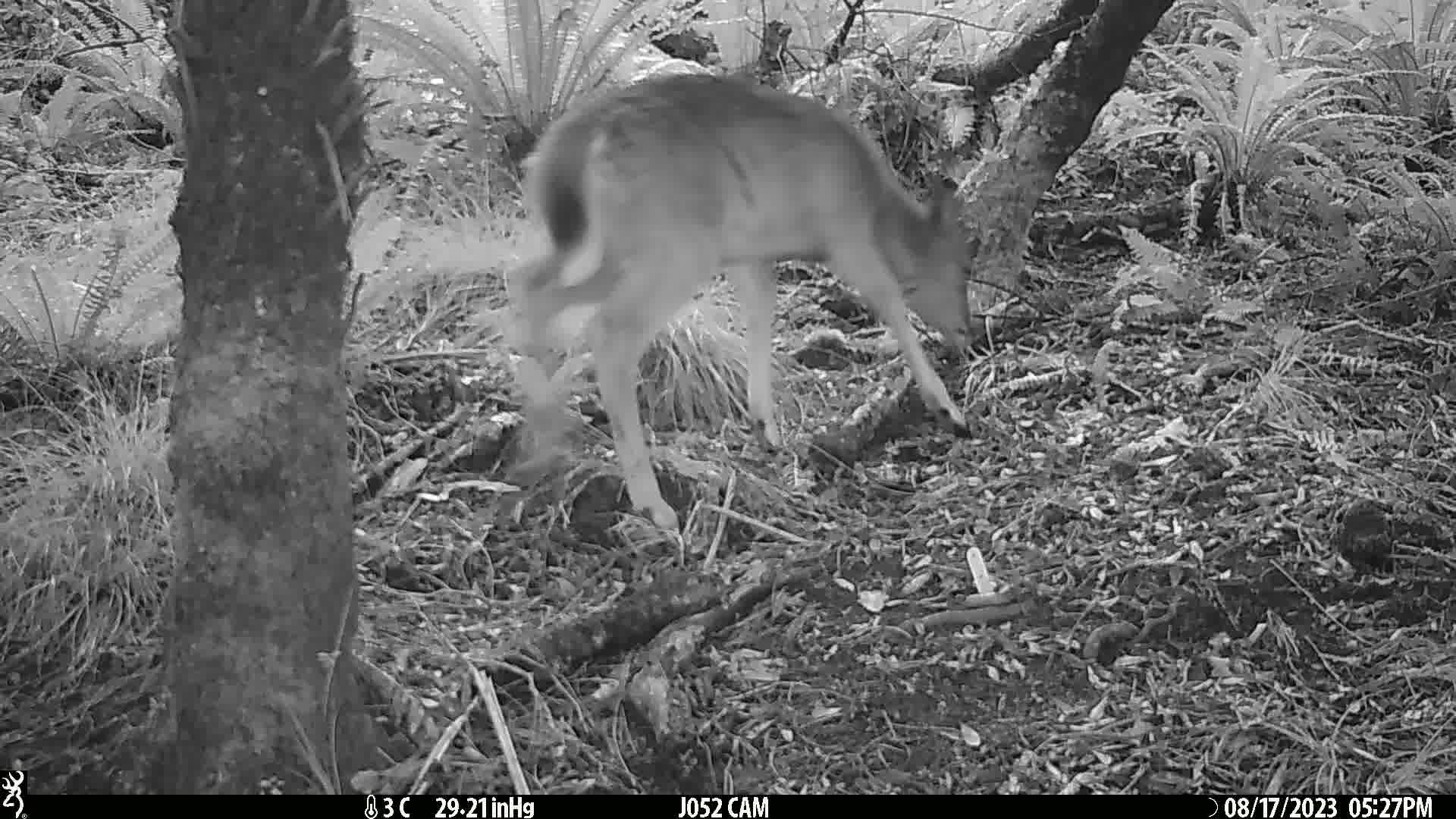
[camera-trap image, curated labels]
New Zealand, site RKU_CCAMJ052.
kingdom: Animalia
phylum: Chordata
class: Mammalia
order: Artiodactyla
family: Cervidae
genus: Odocoileus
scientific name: Odocoileus virginianus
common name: white-tailed deer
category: white tailed deer